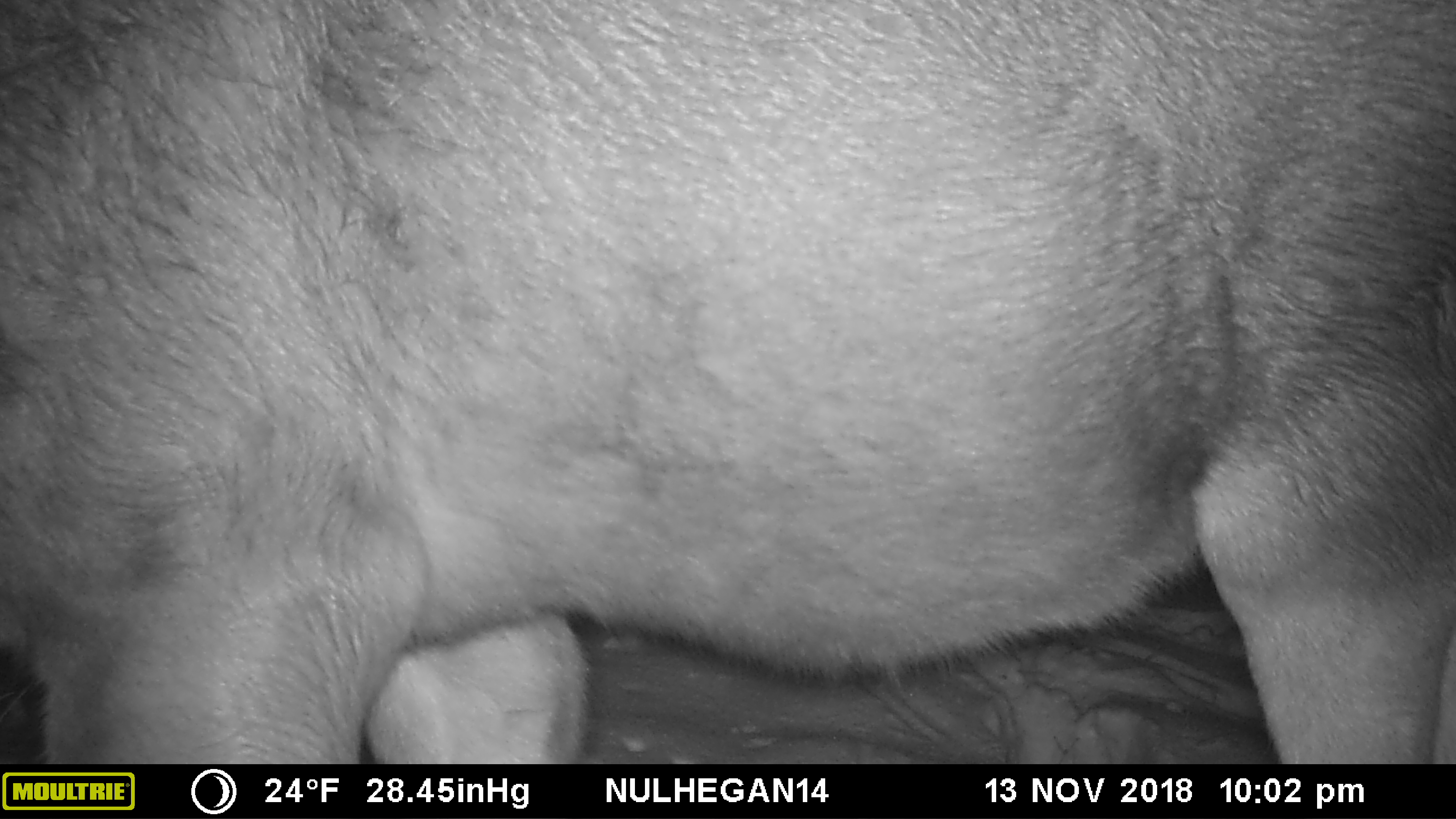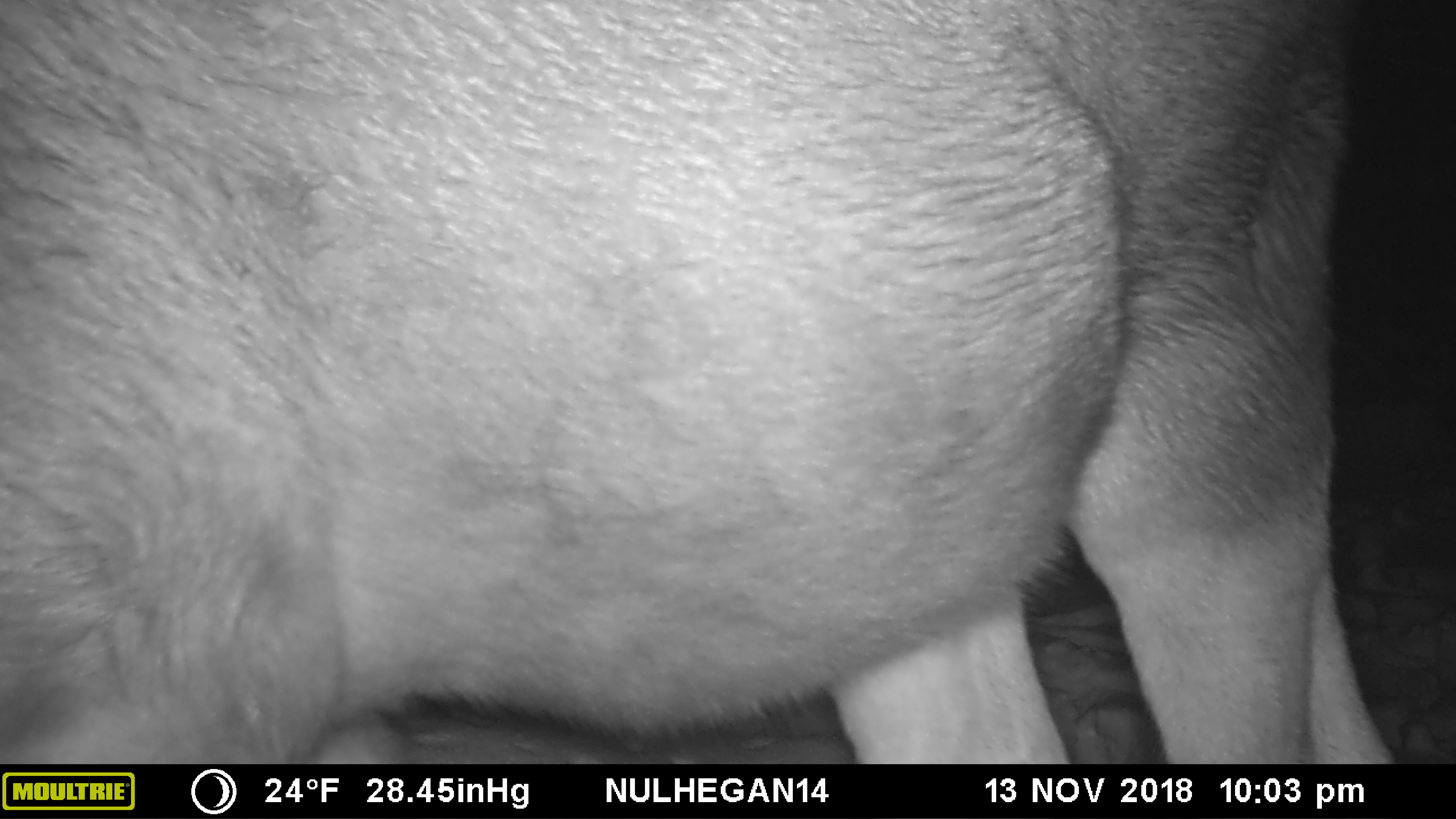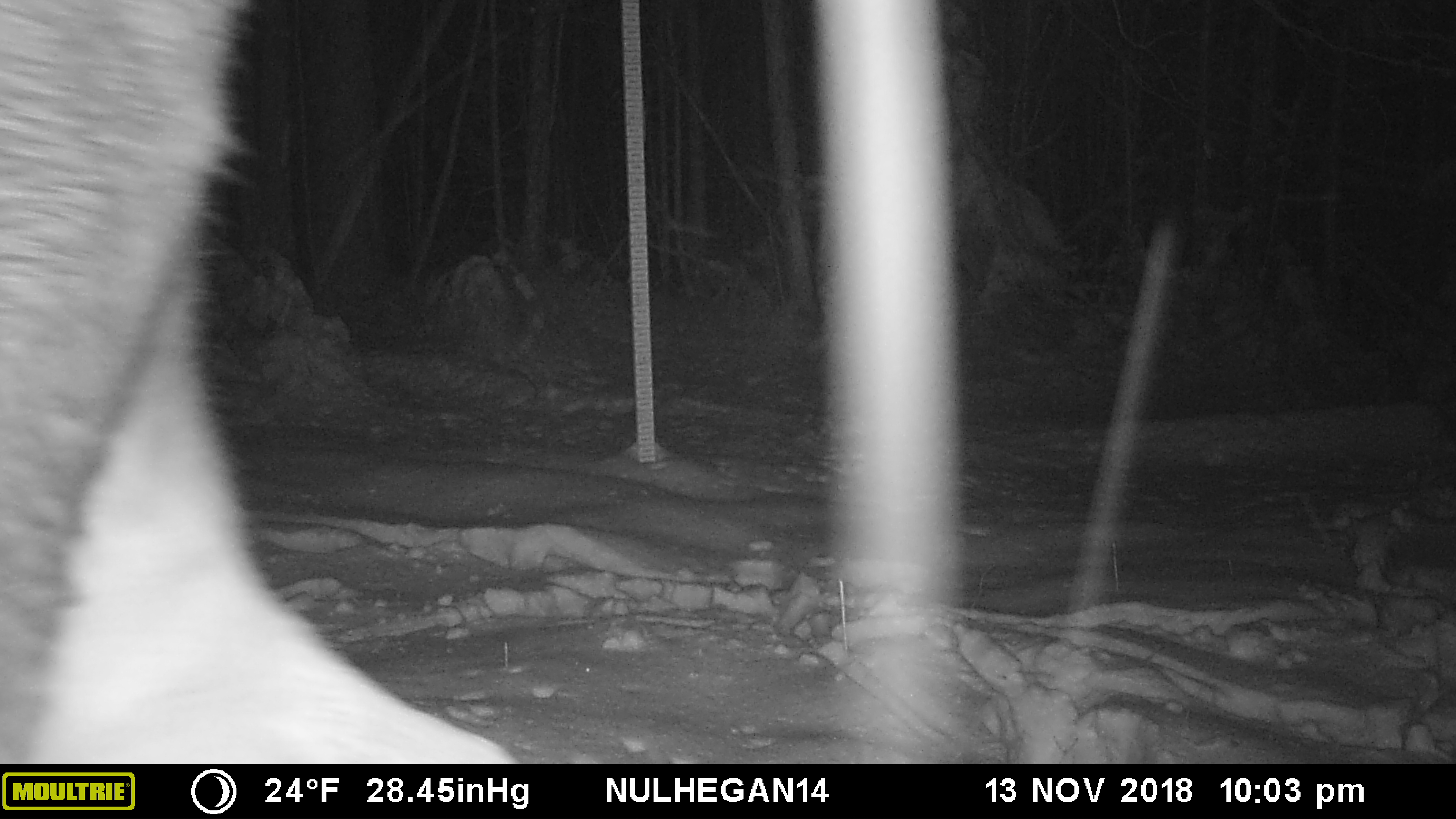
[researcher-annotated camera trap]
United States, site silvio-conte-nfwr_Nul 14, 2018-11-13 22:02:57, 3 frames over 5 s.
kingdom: Animalia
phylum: Chordata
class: Mammalia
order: Artiodactyla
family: Cervidae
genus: Alces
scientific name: Alces alces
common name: moose